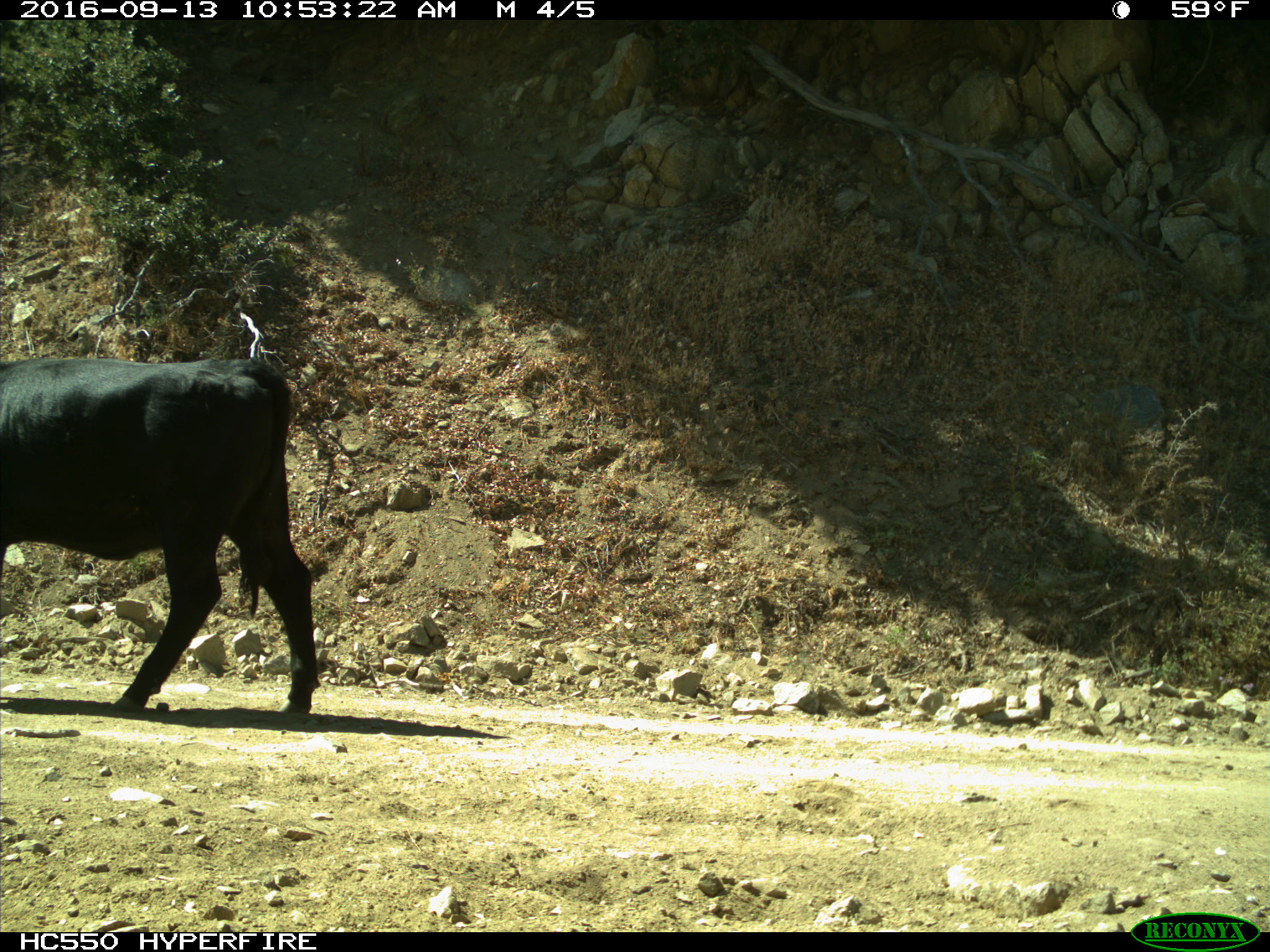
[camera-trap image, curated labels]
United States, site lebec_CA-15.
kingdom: Animalia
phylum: Chordata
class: Mammalia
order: Artiodactyla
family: Bovidae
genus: Bos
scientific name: Bos taurus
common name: domestic cow